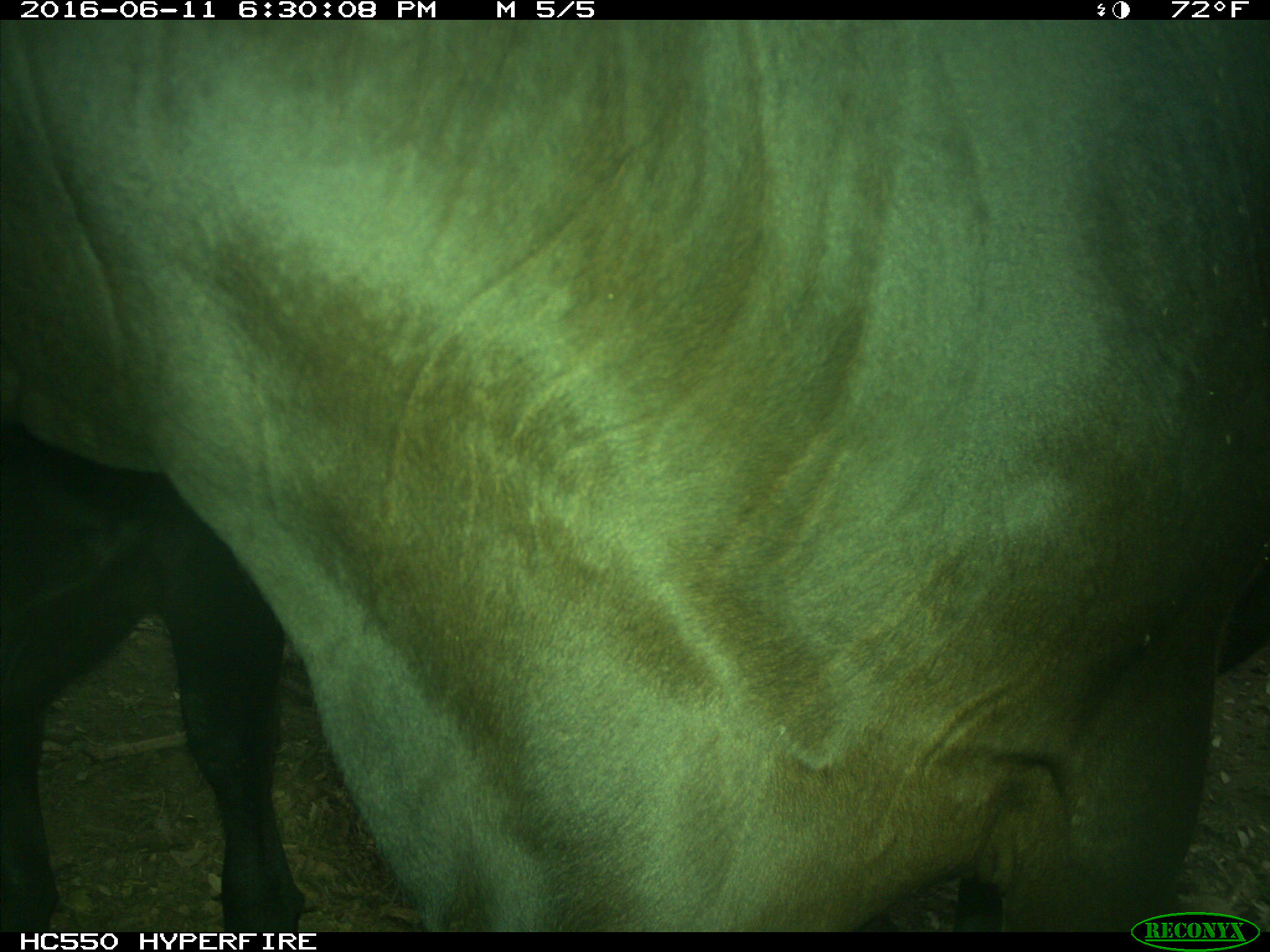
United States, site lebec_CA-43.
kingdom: Animalia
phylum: Chordata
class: Mammalia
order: Artiodactyla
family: Bovidae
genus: Bos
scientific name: Bos taurus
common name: domestic cow